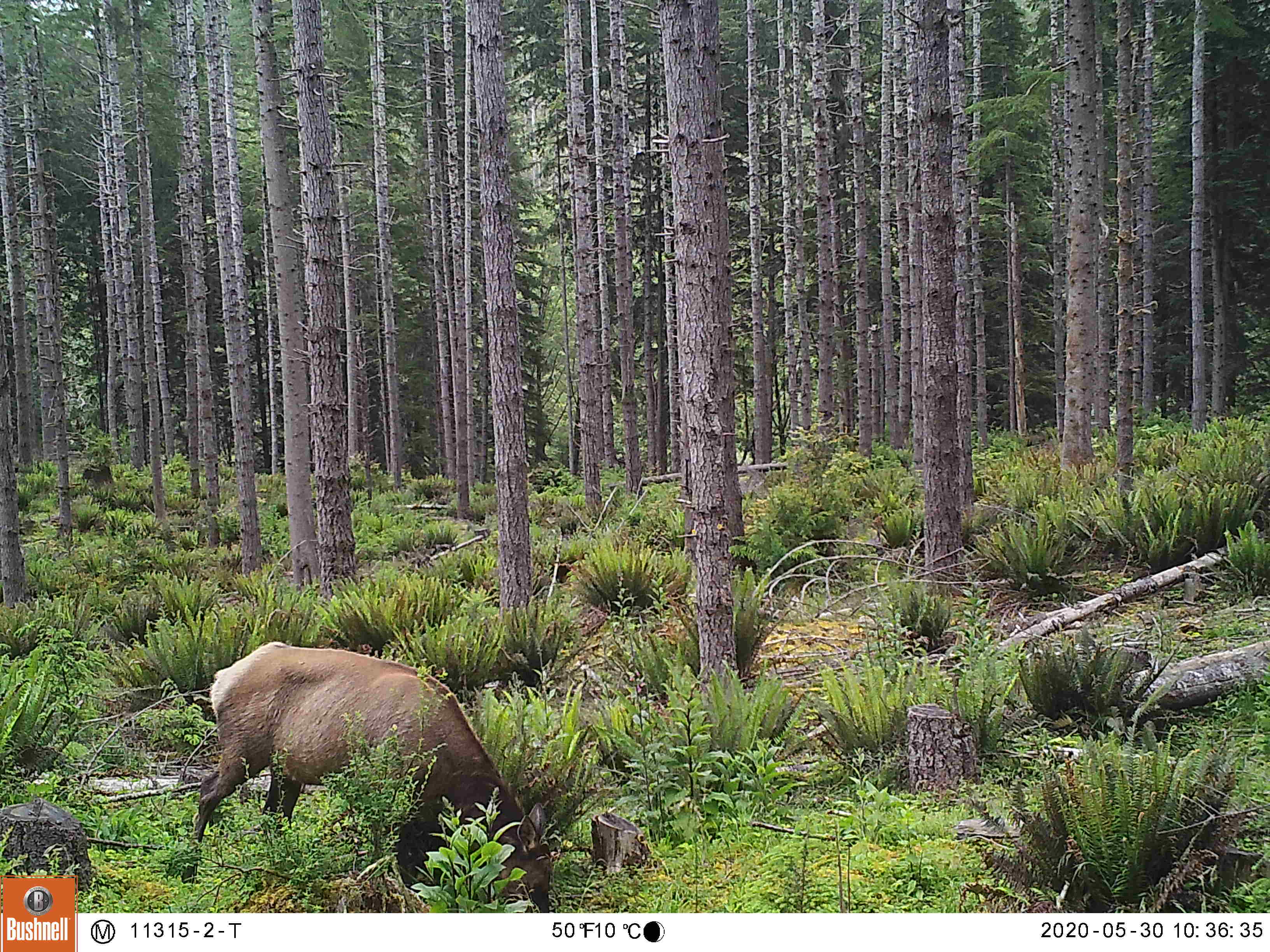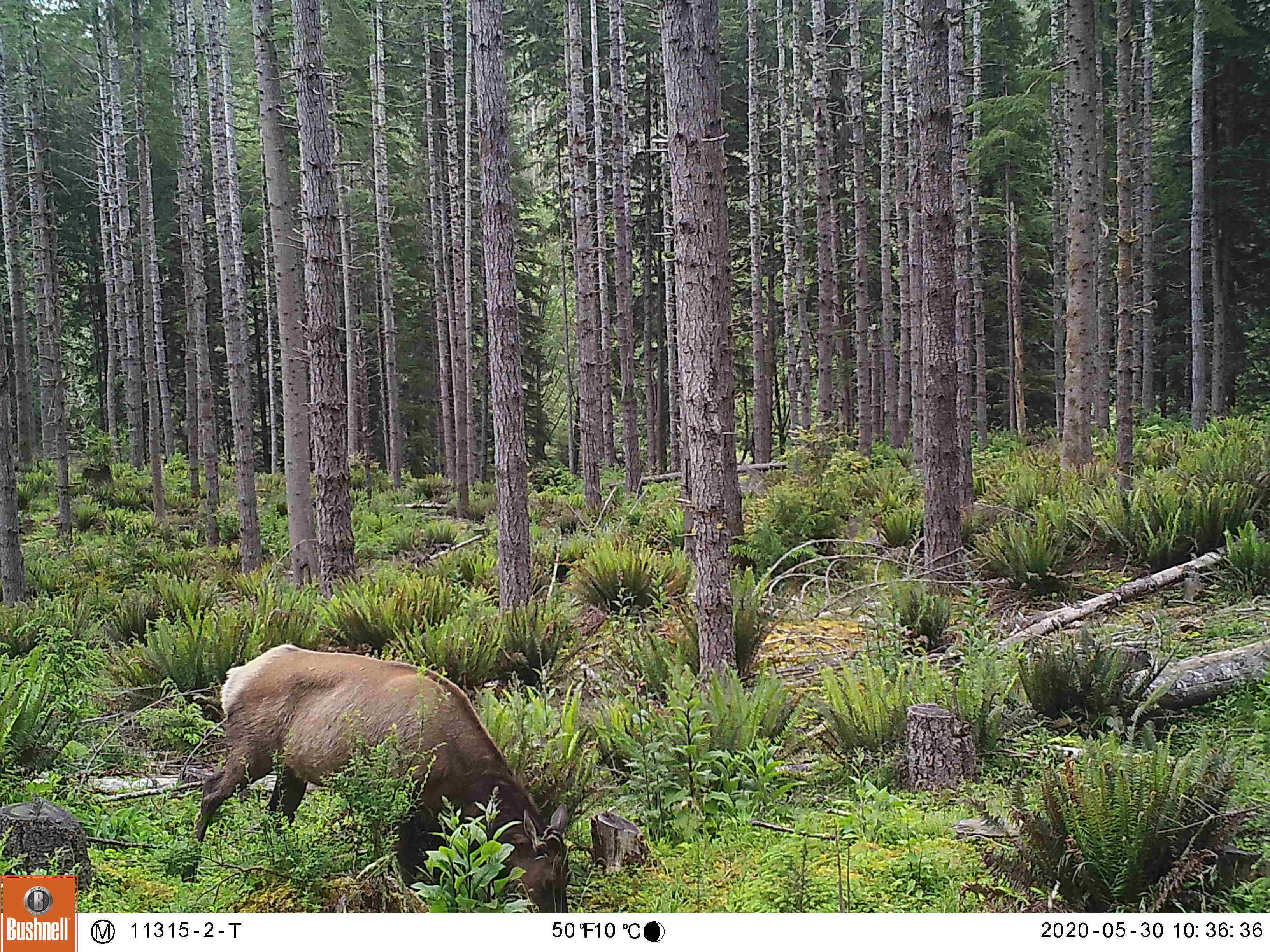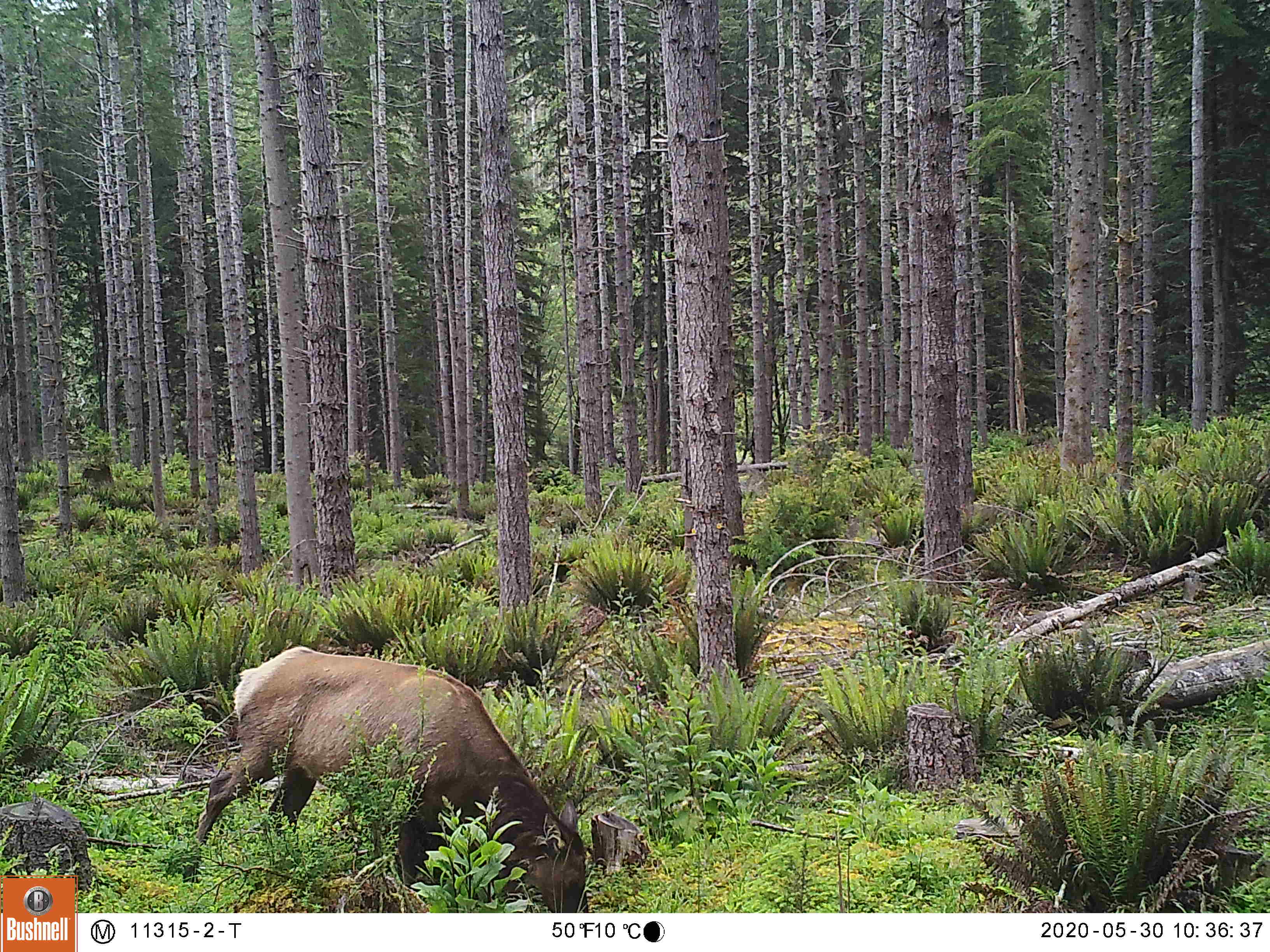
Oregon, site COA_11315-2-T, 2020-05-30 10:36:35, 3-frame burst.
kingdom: Animalia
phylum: Chordata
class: Mammalia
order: Artiodactyla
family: Cervidae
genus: Cervus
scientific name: Cervus canadensis roosevelti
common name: roosevelt elk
Roosevelt elk (Cervus canadensis roosevelti).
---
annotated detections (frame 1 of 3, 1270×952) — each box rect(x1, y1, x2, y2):
roosevelt elk: rect(170, 635, 556, 906)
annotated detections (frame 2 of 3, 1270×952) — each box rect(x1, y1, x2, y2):
roosevelt elk: rect(170, 635, 576, 909)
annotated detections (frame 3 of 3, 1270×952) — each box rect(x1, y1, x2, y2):
roosevelt elk: rect(172, 640, 594, 904)